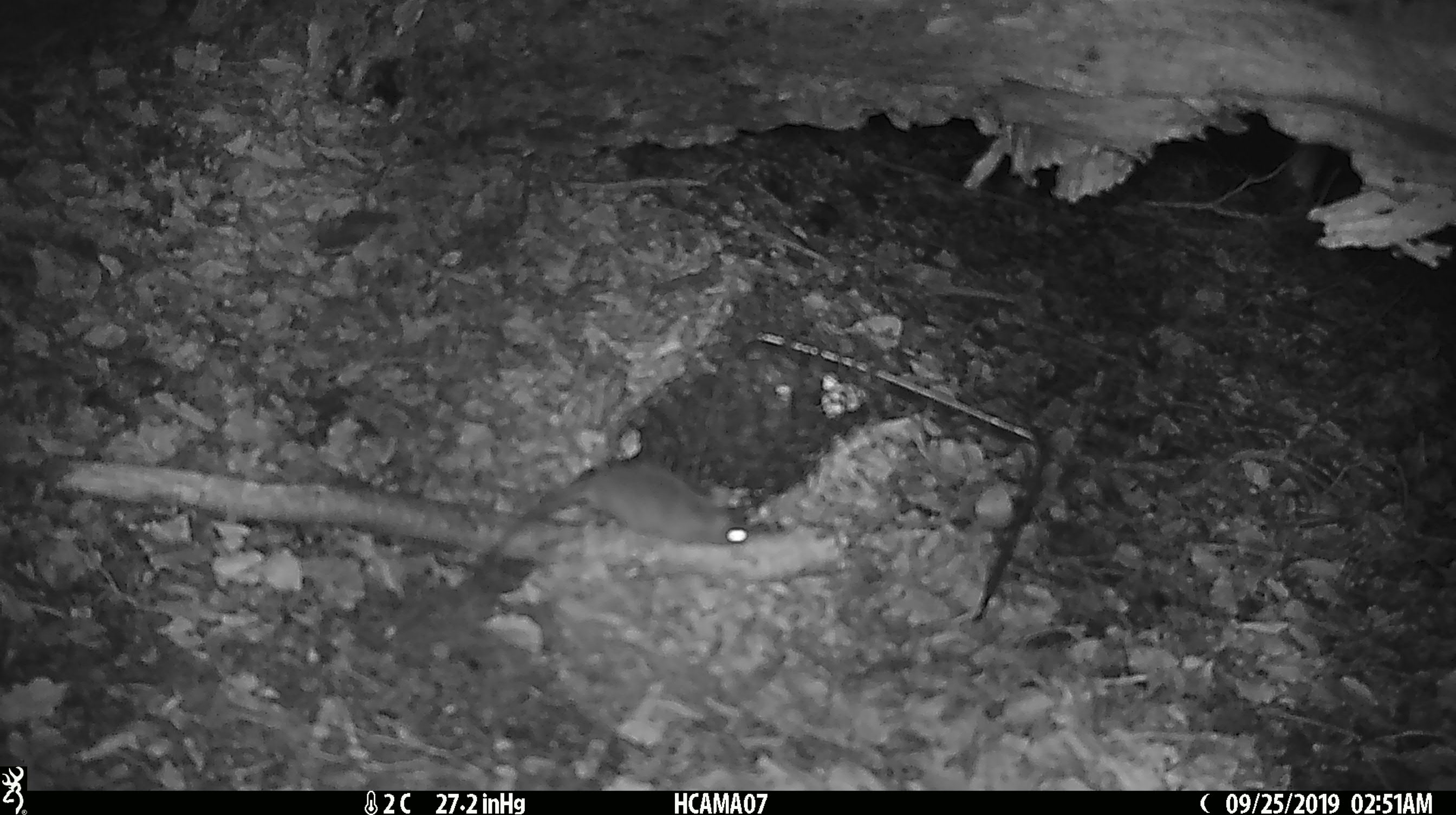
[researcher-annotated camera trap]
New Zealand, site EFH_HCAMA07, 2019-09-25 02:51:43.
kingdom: Animalia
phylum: Chordata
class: Mammalia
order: Rodentia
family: Muridae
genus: Mus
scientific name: Mus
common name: mouse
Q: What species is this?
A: Mouse (Mus).